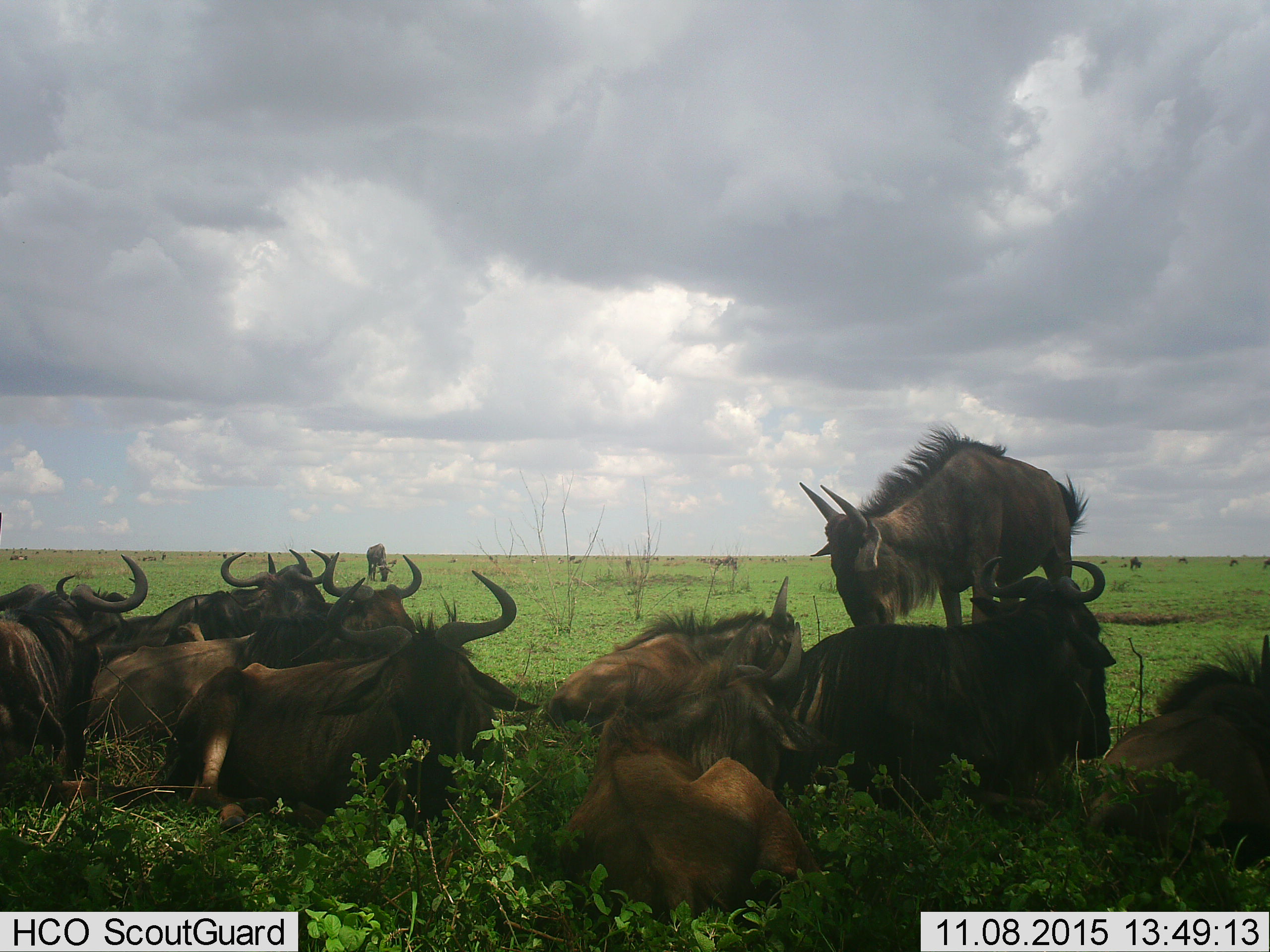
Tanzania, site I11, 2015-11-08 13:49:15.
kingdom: Animalia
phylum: Chordata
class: Mammalia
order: Artiodactyla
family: Bovidae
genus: Connochaetes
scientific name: Connochaetes taurinus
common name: blue wildebeest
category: wildebeest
Wildebeest (blue wildebeest) (Connochaetes taurinus), count 11-50. Behavior (volunteer vote fractions): standing 90%, resting 100%, moving 0%, interacting 20%. Young present (vote fraction): 30%. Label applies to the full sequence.